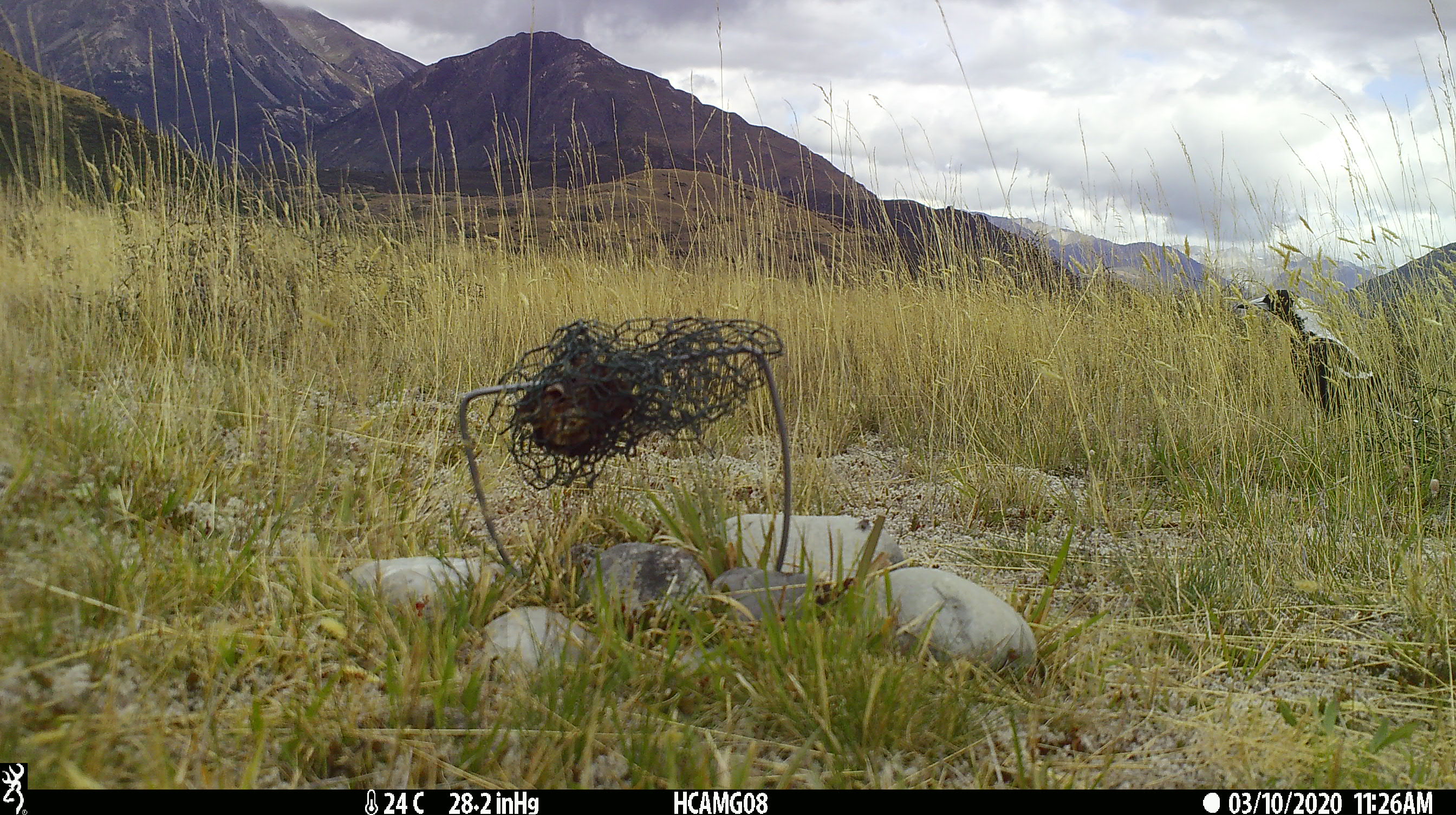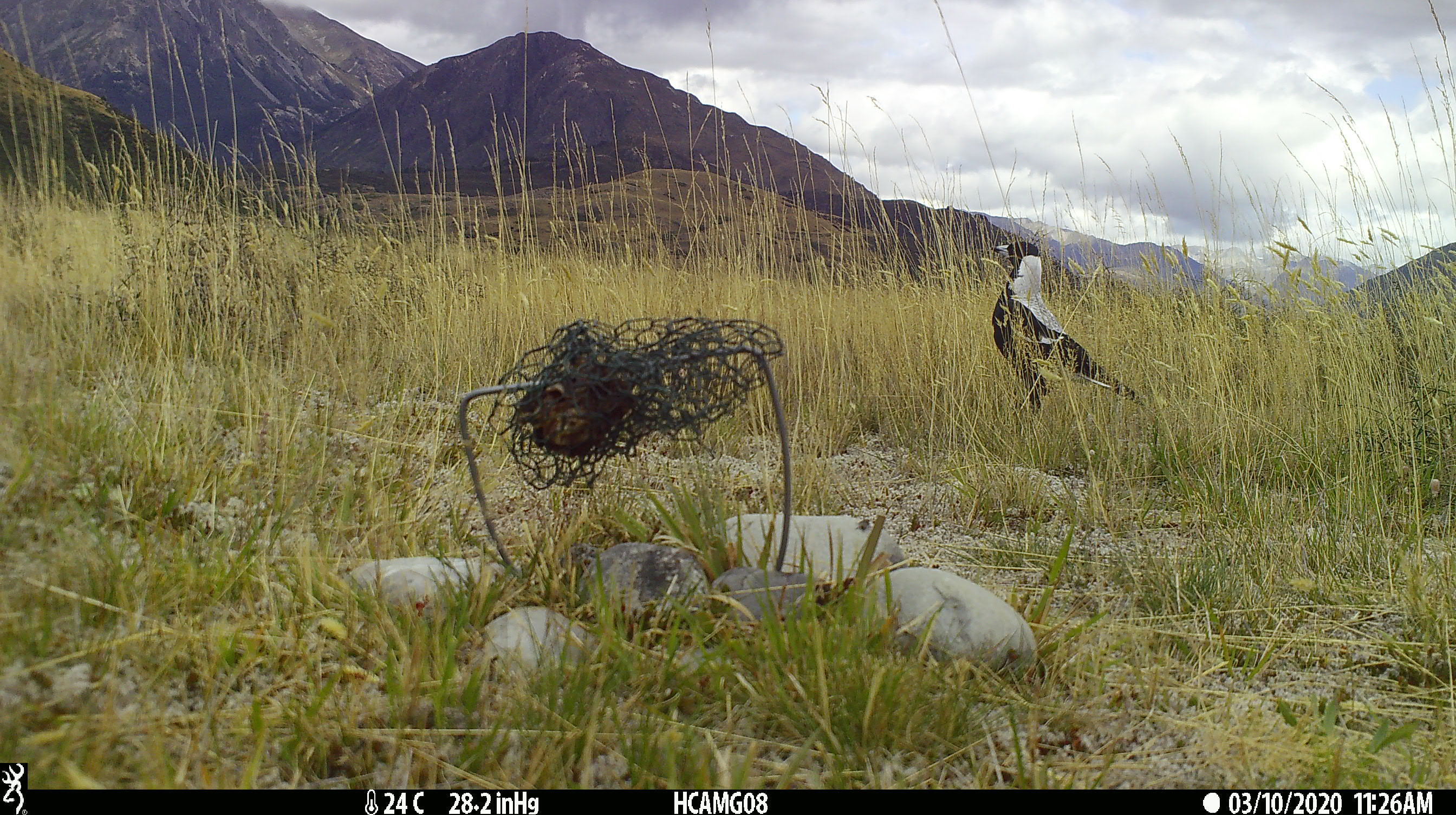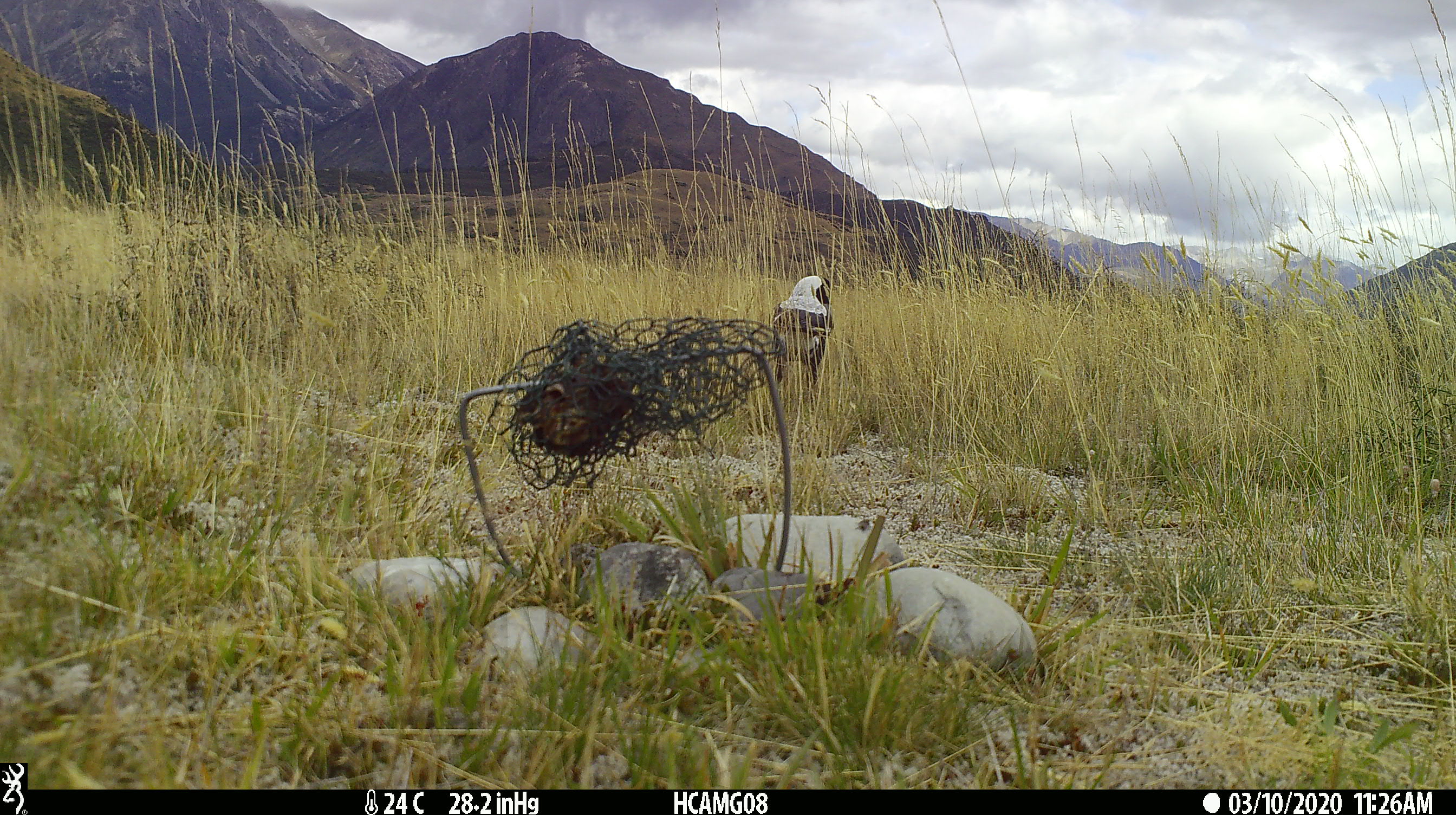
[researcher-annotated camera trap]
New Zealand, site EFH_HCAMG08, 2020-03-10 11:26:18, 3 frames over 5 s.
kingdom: Animalia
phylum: Chordata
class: Aves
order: Passeriformes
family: Artamidae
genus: Gymnorhina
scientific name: Gymnorhina tibicen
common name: australian magpie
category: magpie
Magpie (australian magpie) (Gymnorhina tibicen).